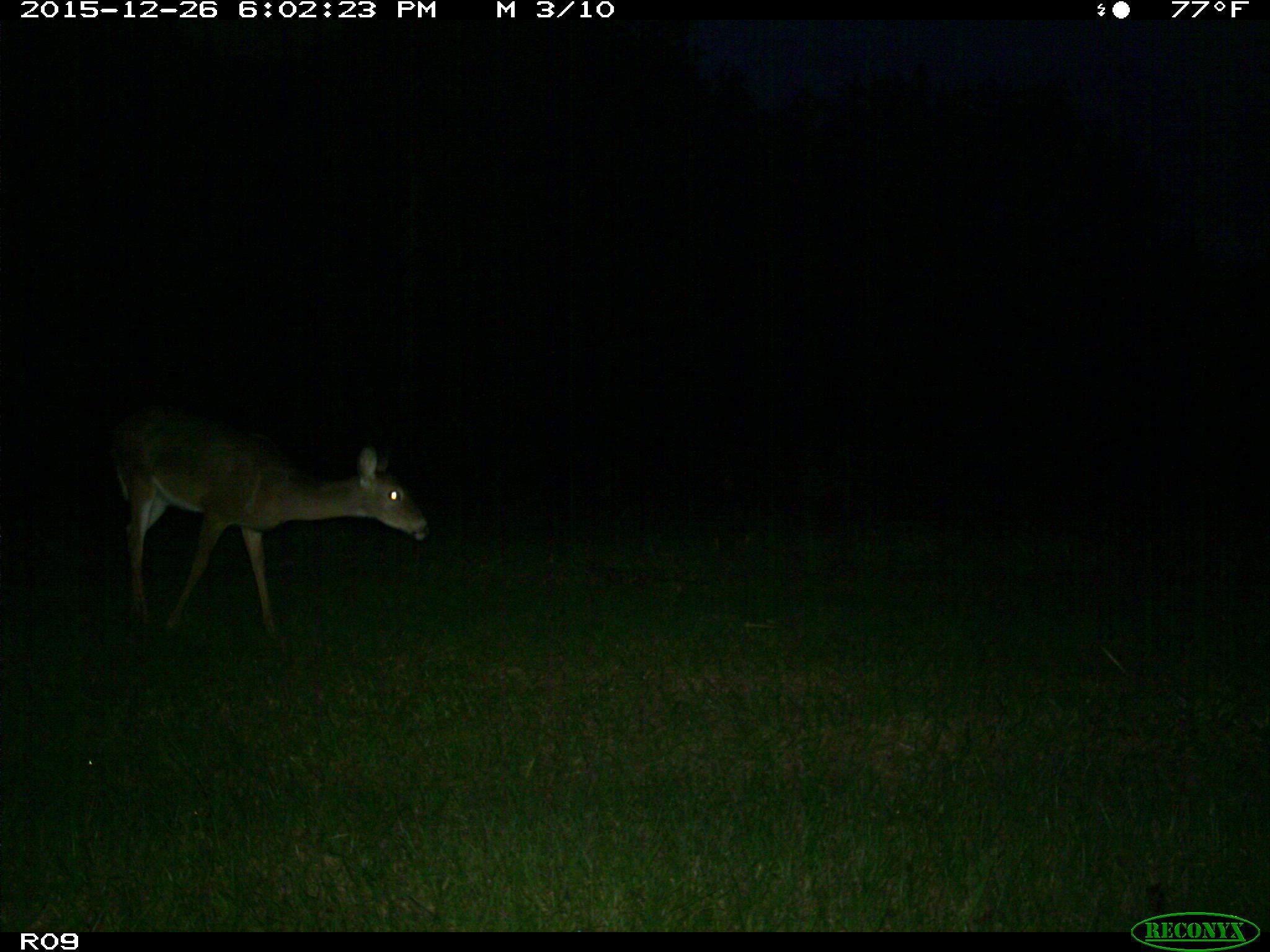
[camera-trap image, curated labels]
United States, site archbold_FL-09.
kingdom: Animalia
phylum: Chordata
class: Mammalia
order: Artiodactyla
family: Cervidae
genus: Odocoileus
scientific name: Odocoileus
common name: deer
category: unidentified deer